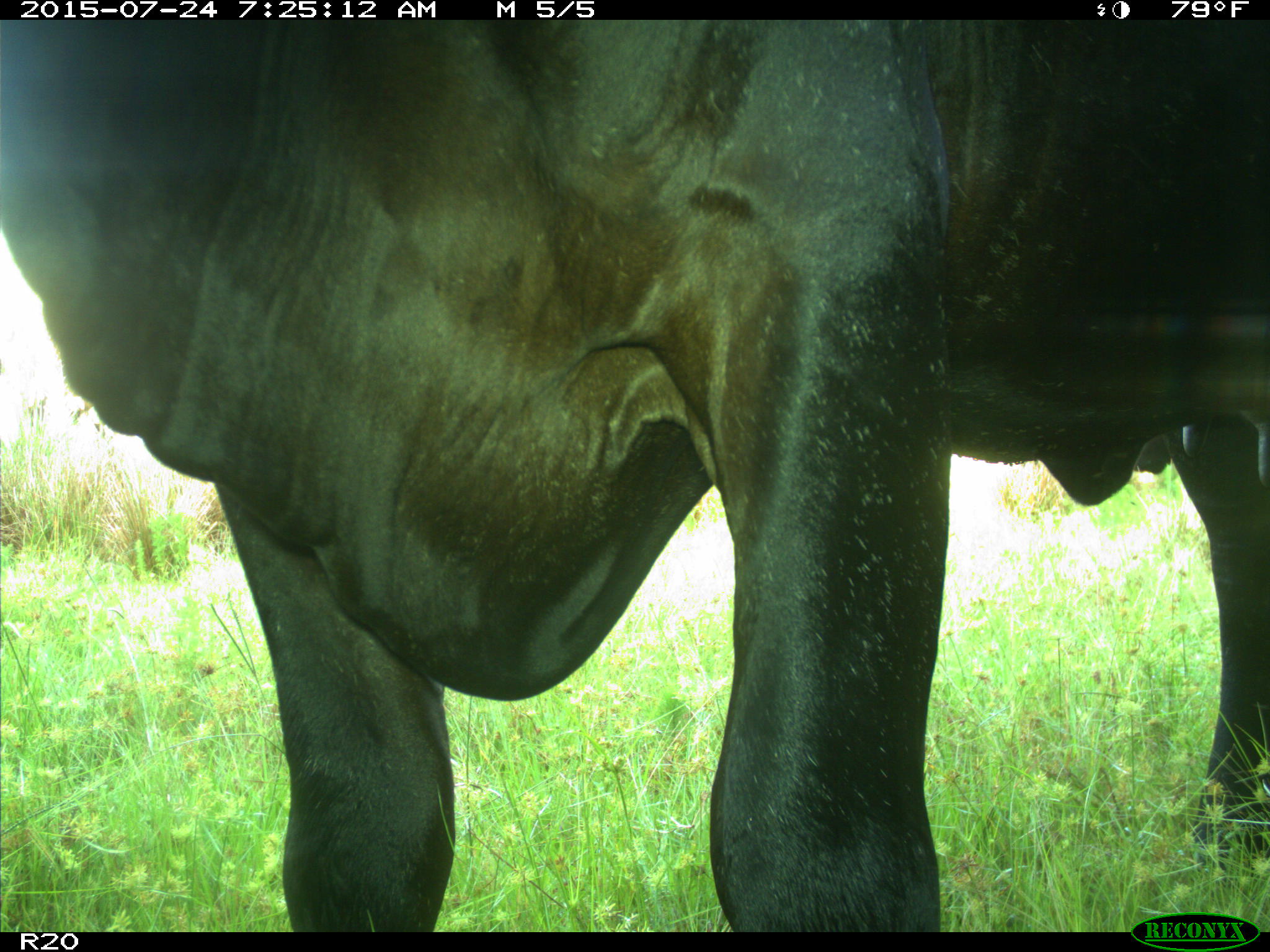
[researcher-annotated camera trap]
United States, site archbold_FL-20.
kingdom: Animalia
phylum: Chordata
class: Mammalia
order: Artiodactyla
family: Bovidae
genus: Bos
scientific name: Bos taurus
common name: domestic cow